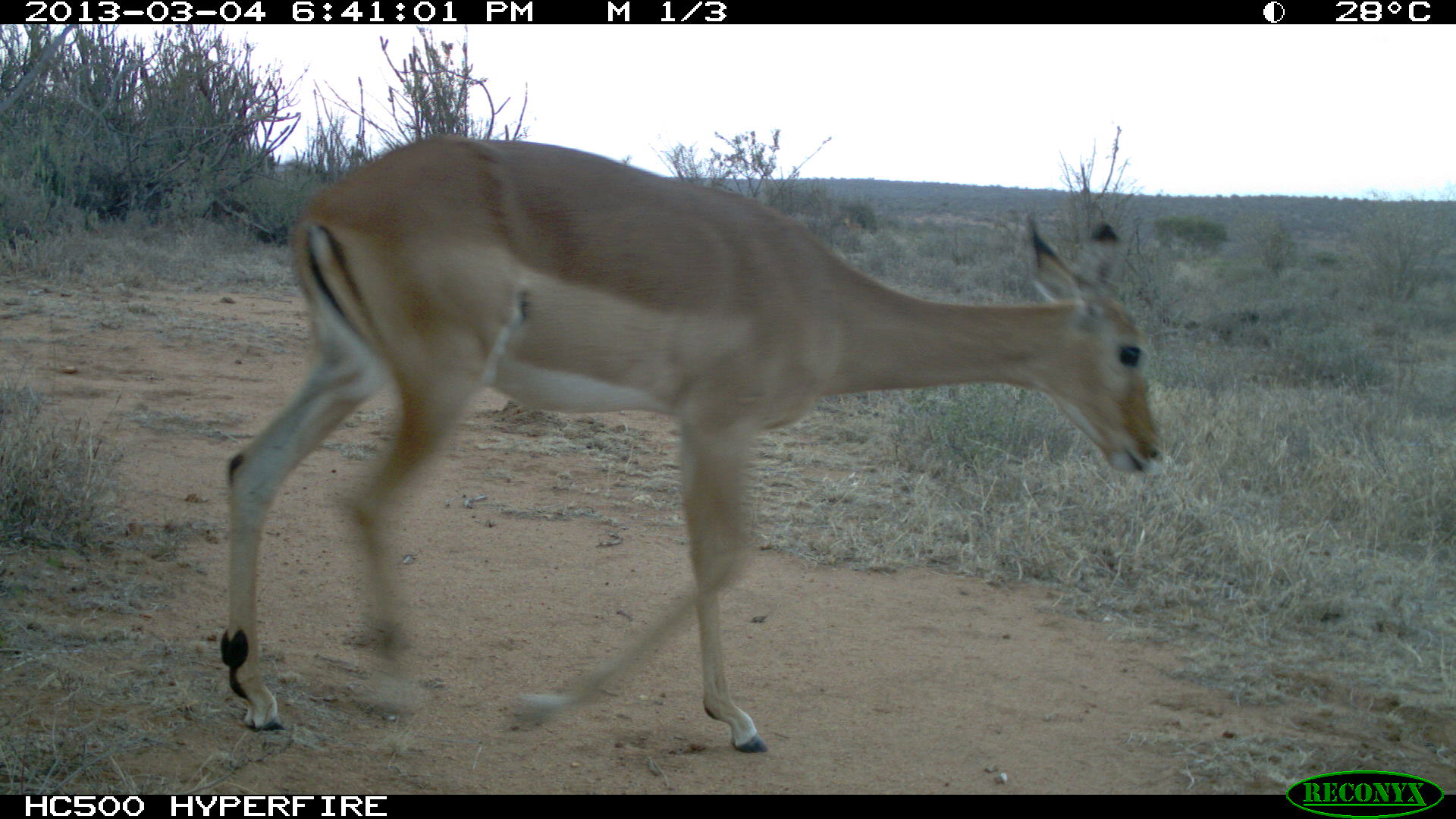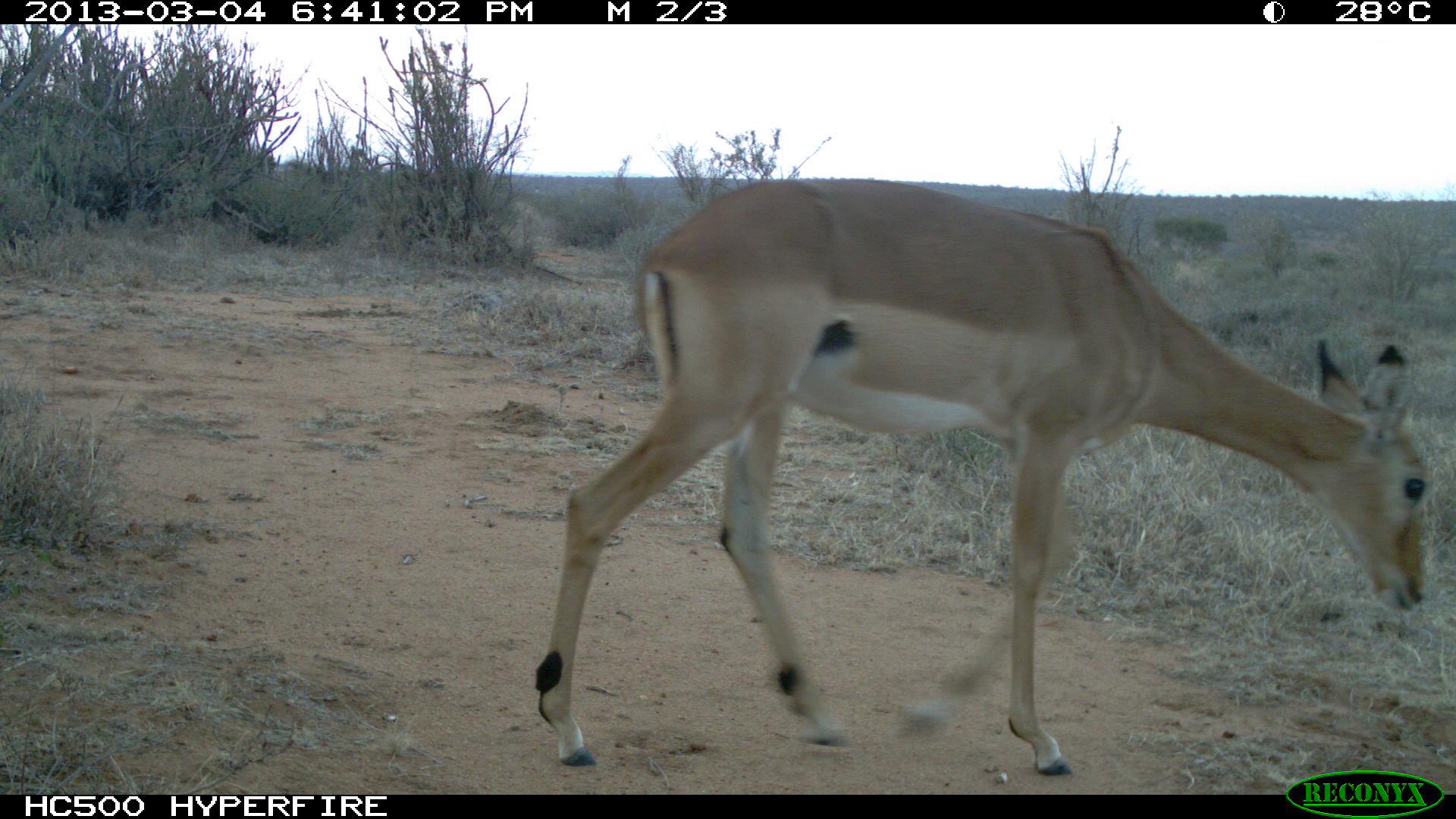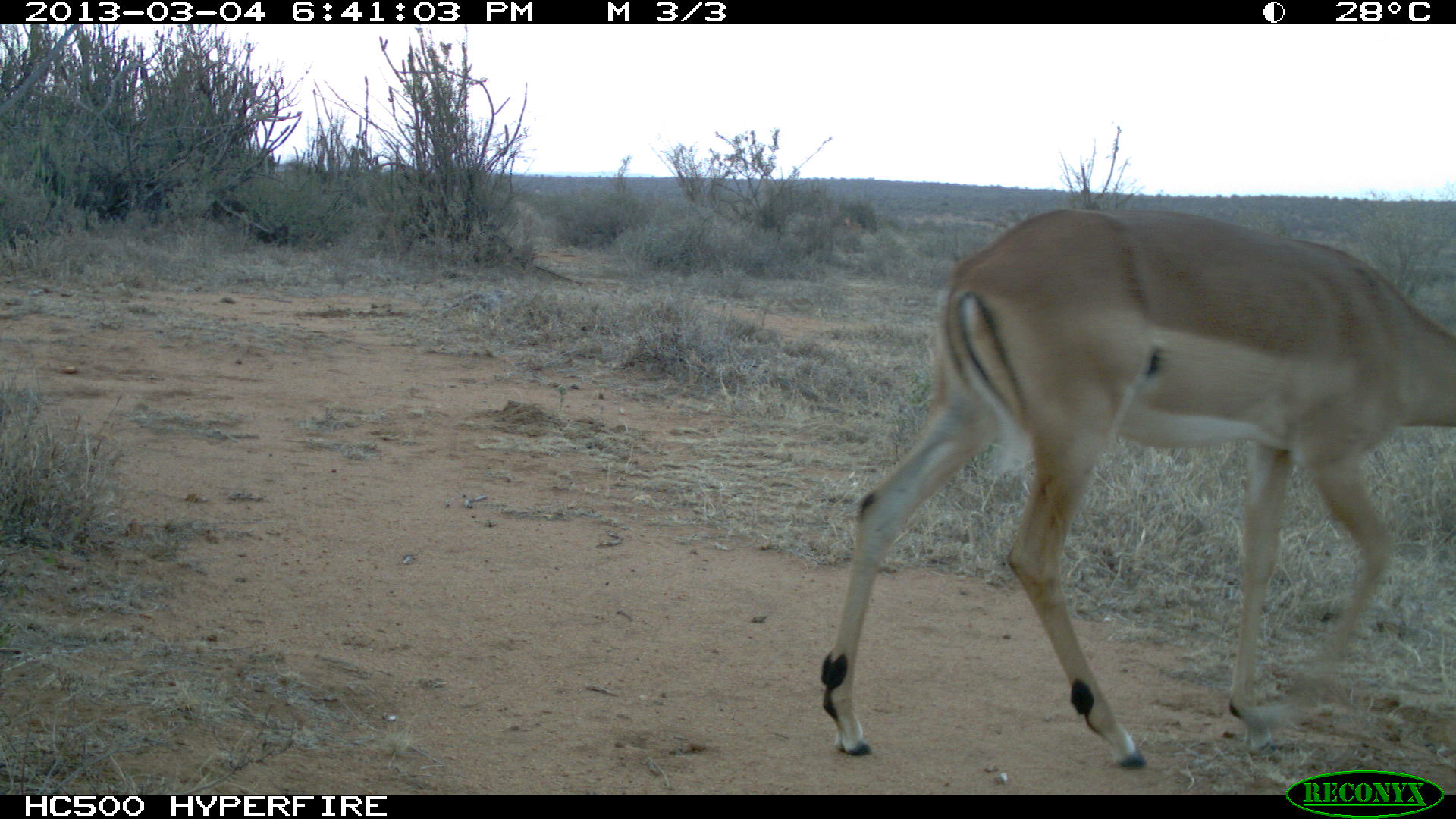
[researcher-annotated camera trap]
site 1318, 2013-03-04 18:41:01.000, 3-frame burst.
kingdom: Animalia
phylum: Chordata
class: Mammalia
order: Artiodactyla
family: Bovidae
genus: Aepyceros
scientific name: Aepyceros melampus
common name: impala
Aepyceros melampus (impala), count 1.